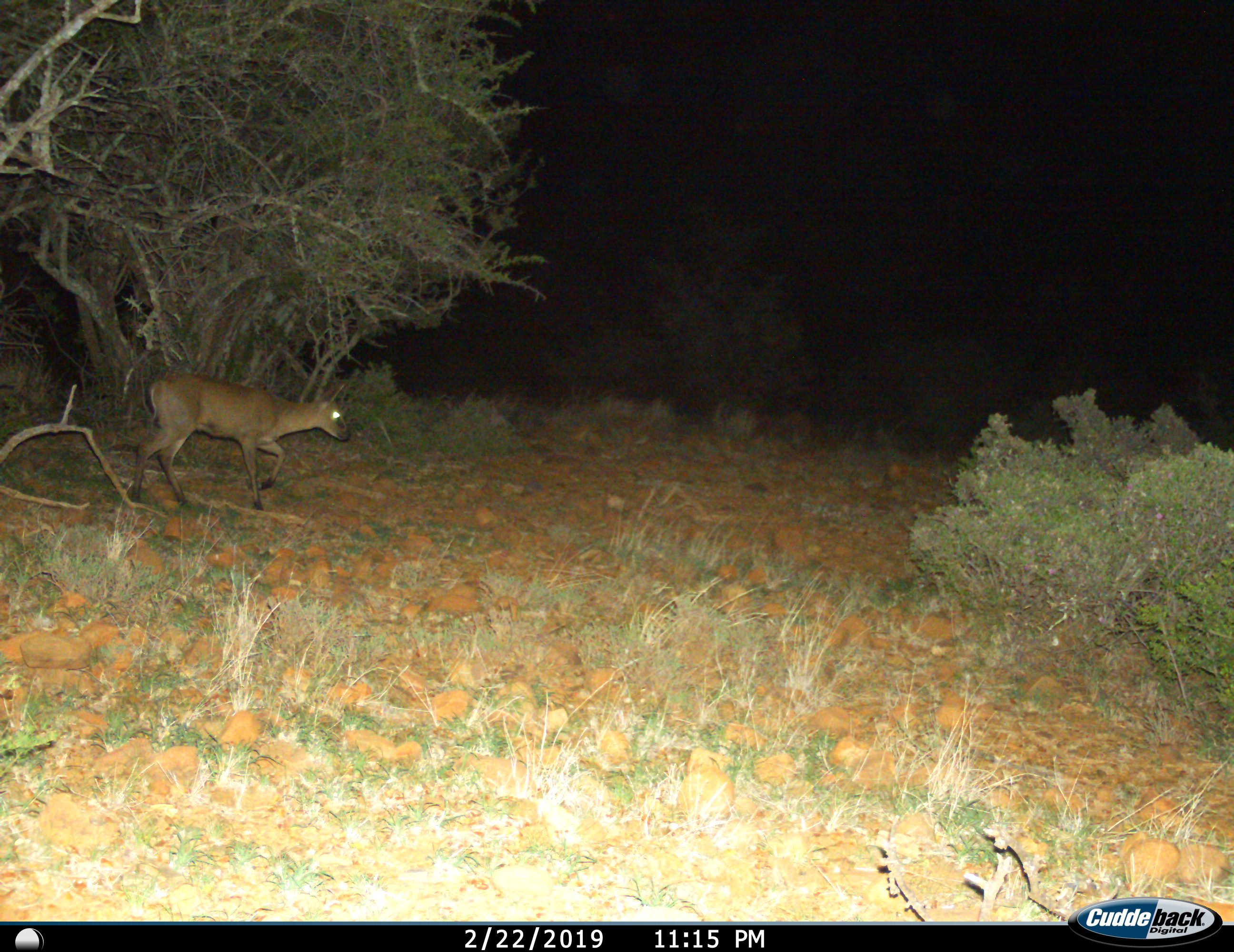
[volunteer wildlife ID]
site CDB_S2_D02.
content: unidentified animal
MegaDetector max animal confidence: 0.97